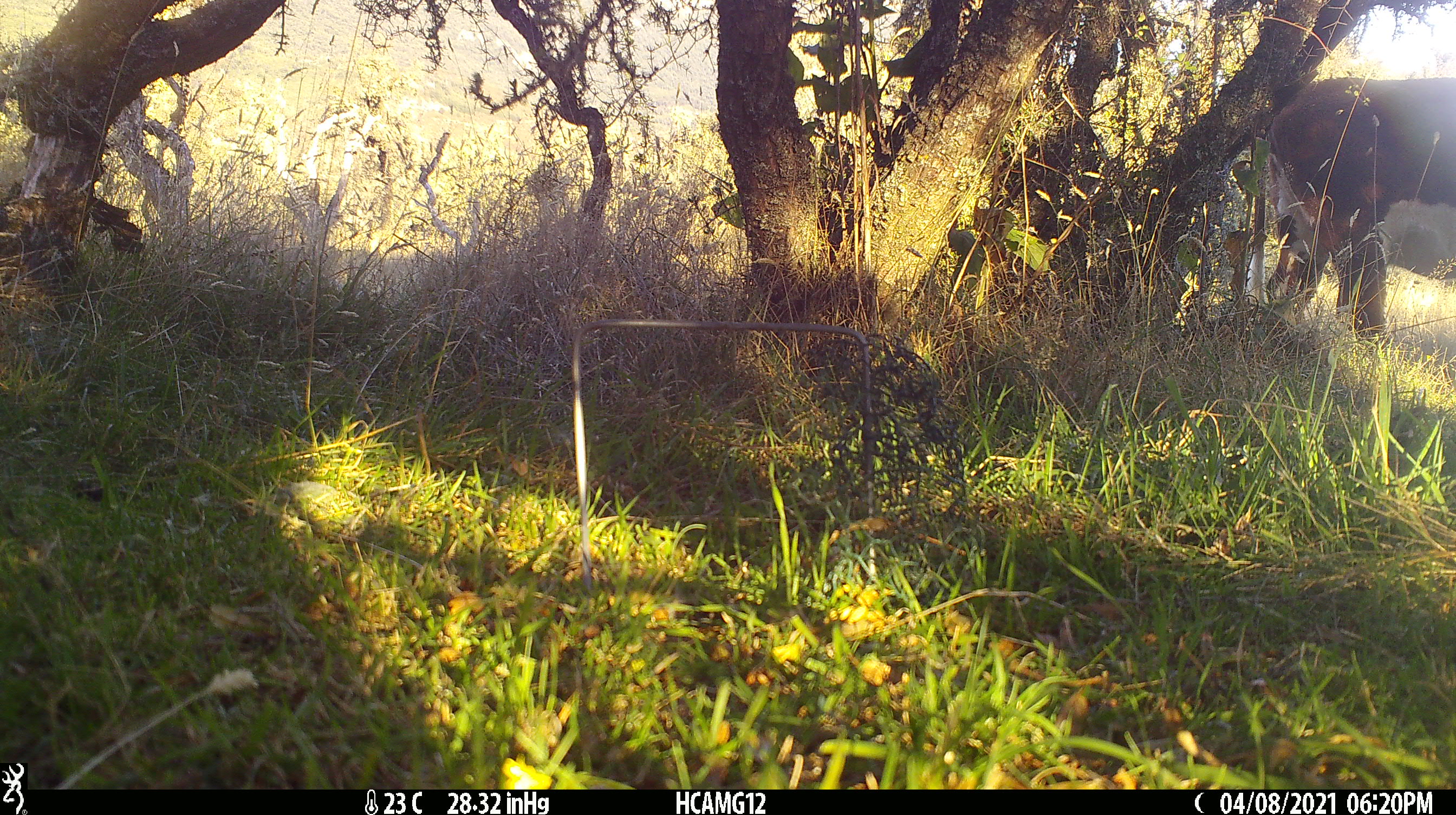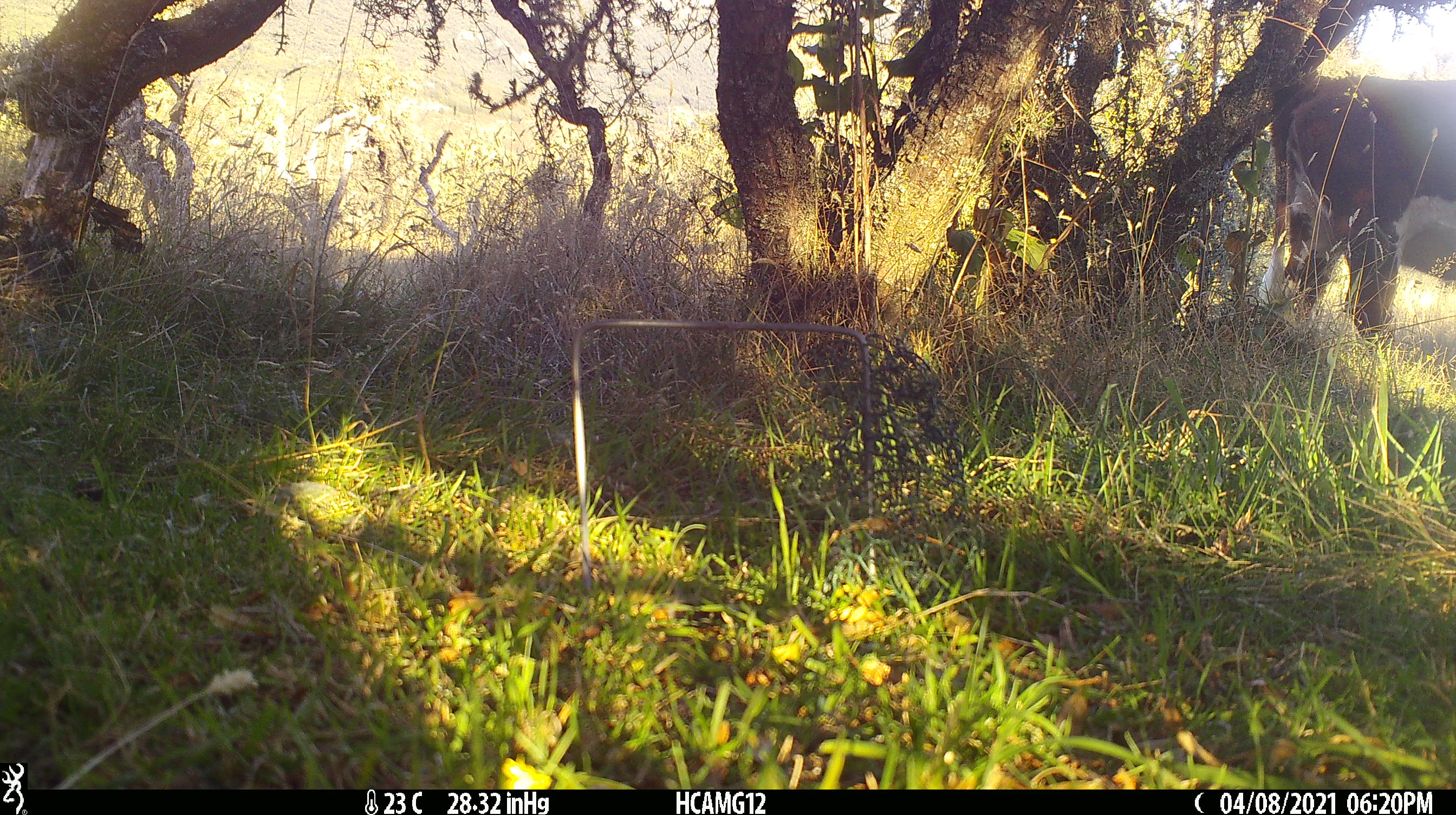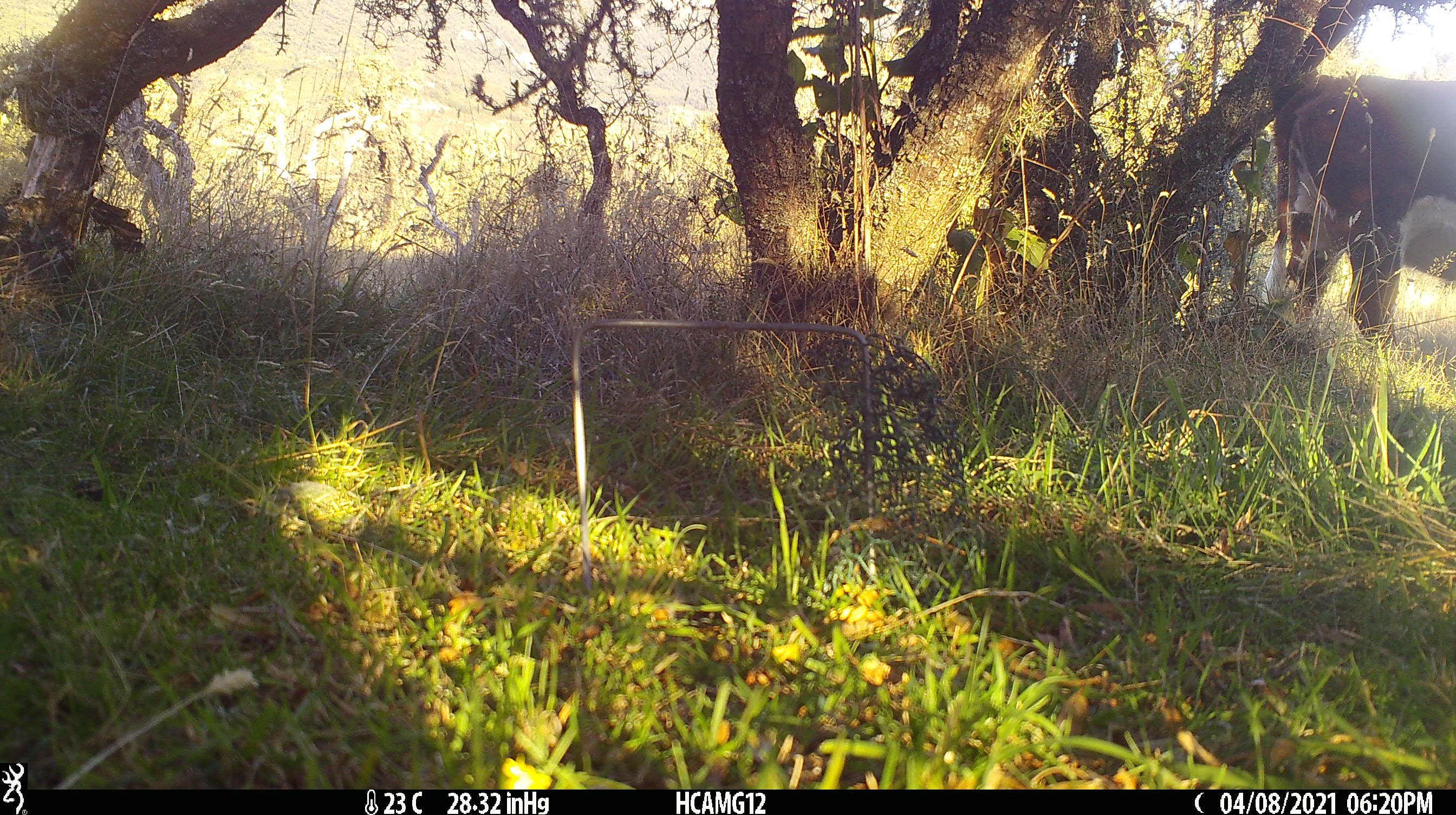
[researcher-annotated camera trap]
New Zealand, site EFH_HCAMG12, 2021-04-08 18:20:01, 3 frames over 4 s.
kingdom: Animalia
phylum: Chordata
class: Mammalia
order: Artiodactyla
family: Bovidae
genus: Bos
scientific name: Bos taurus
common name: domestic cow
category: cow